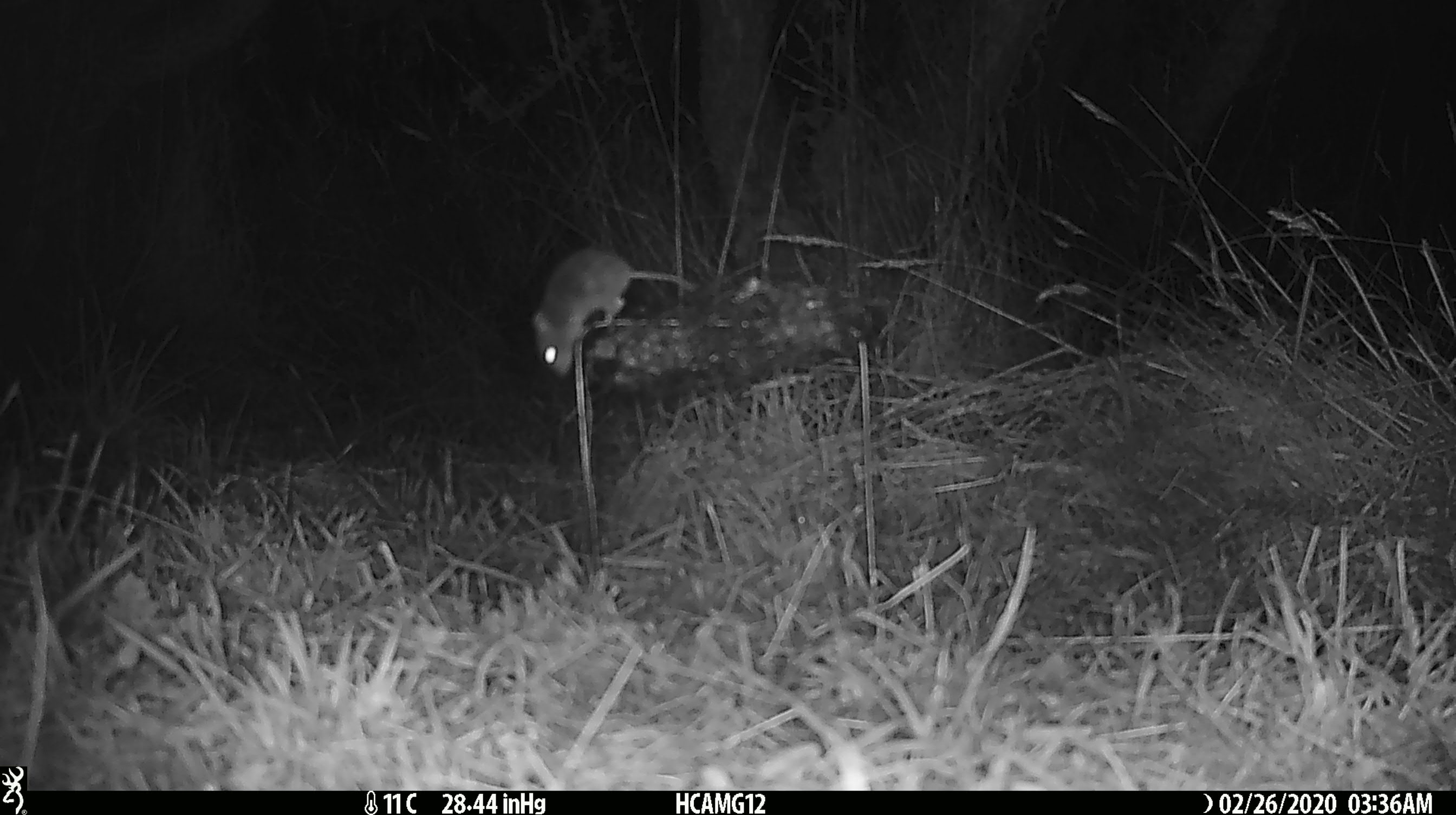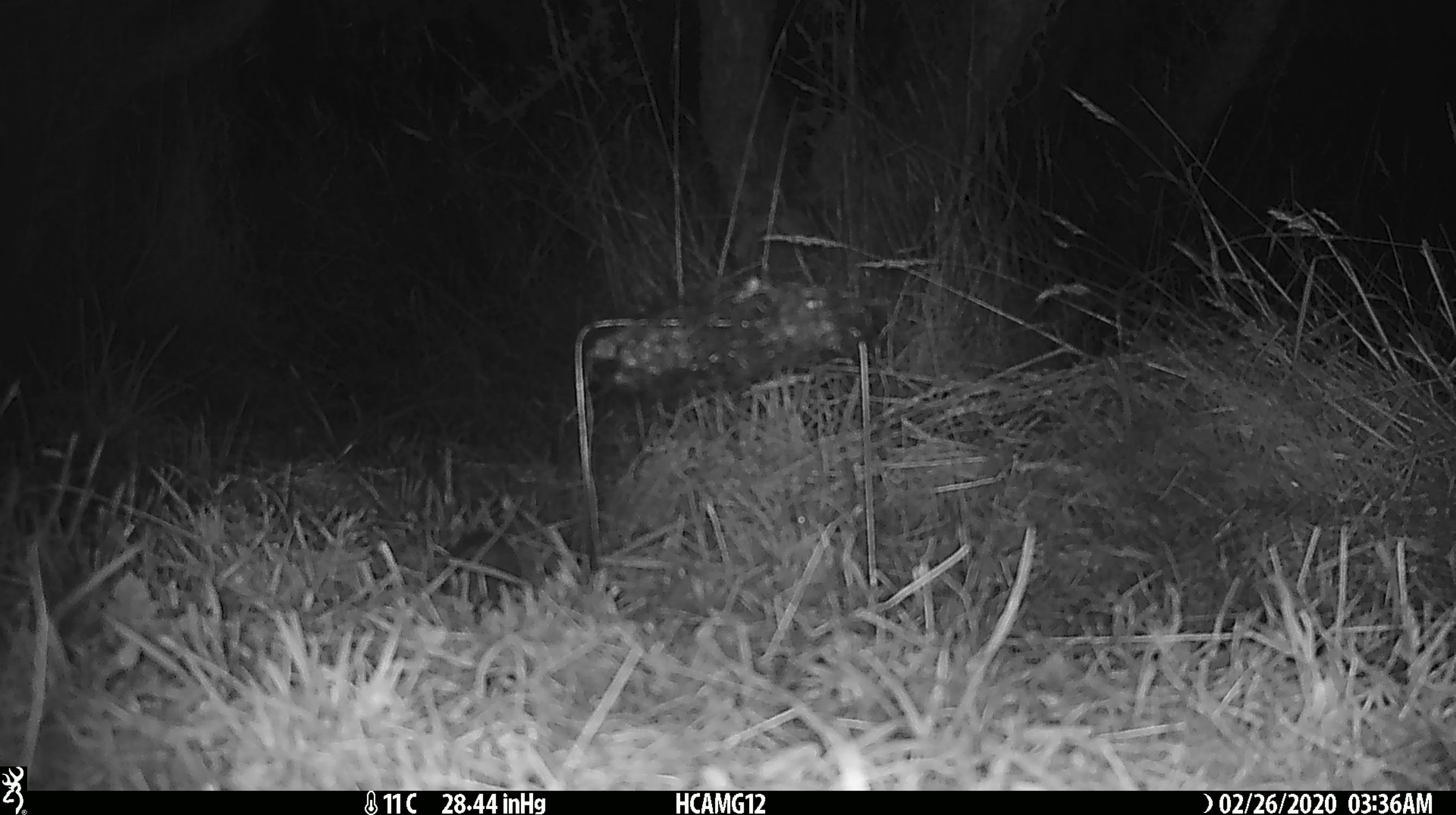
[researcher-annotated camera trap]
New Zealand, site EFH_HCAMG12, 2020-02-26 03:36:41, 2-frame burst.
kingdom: Animalia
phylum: Chordata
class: Mammalia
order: Rodentia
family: Muridae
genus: Mus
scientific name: Mus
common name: mouse